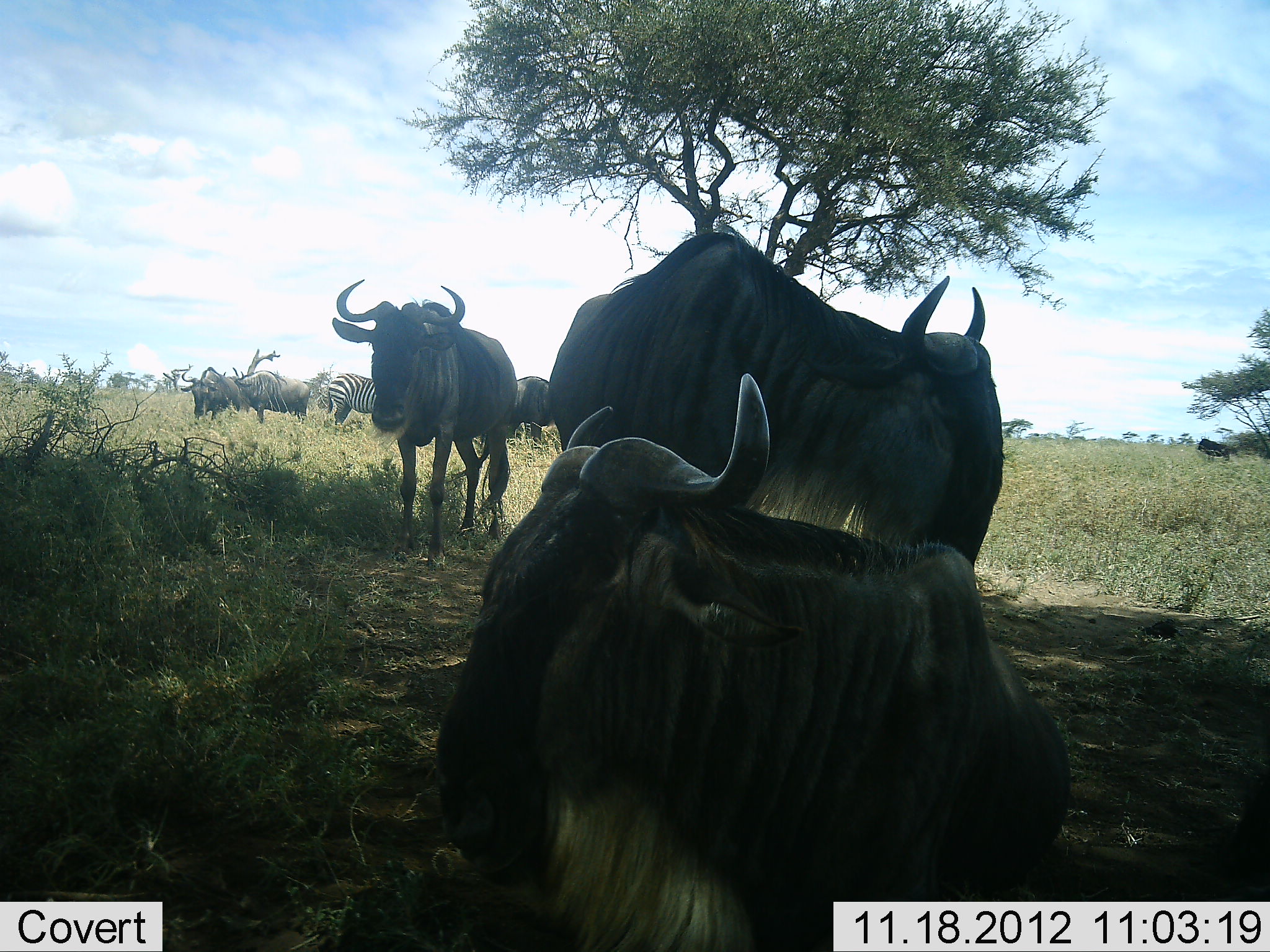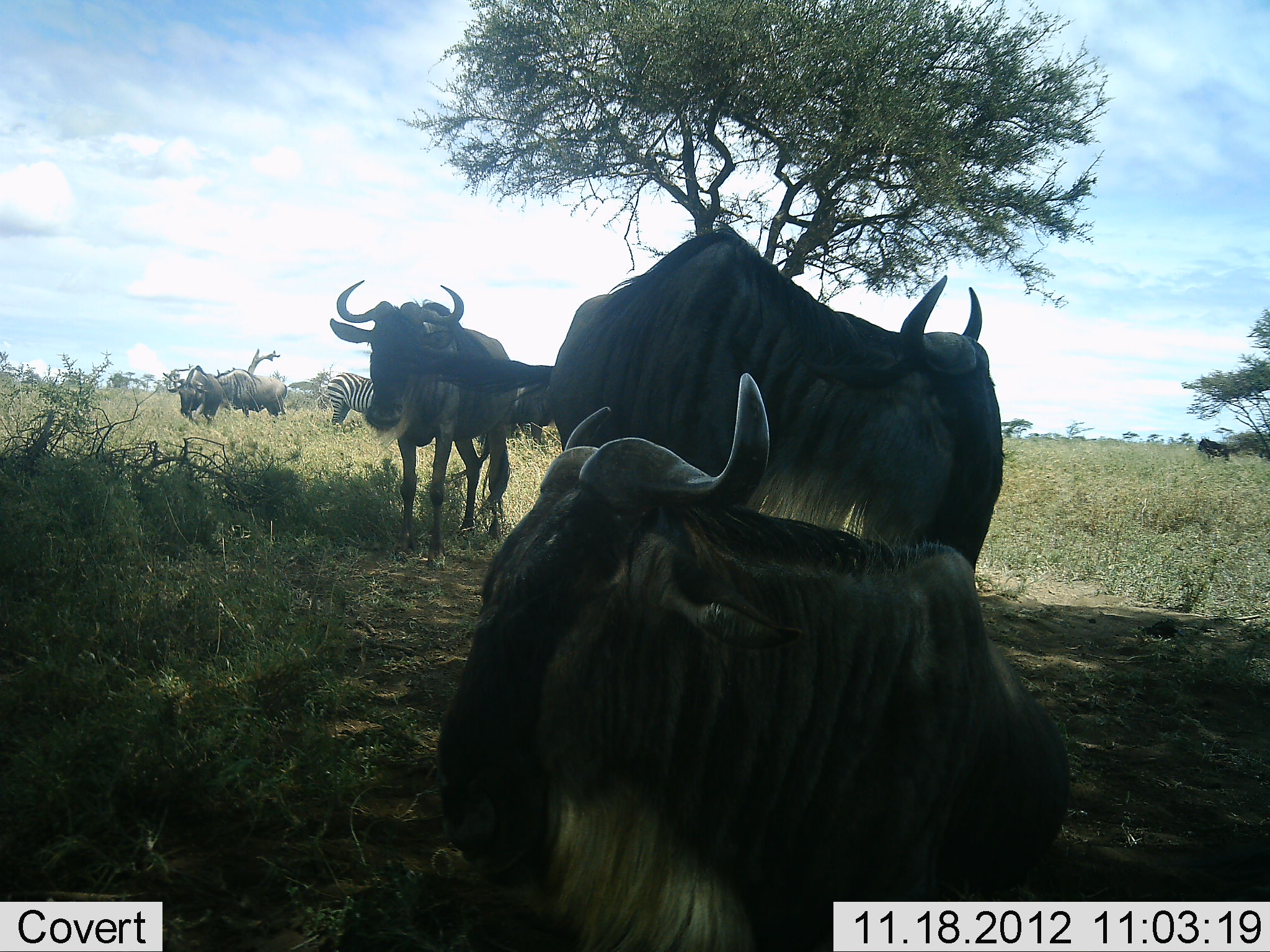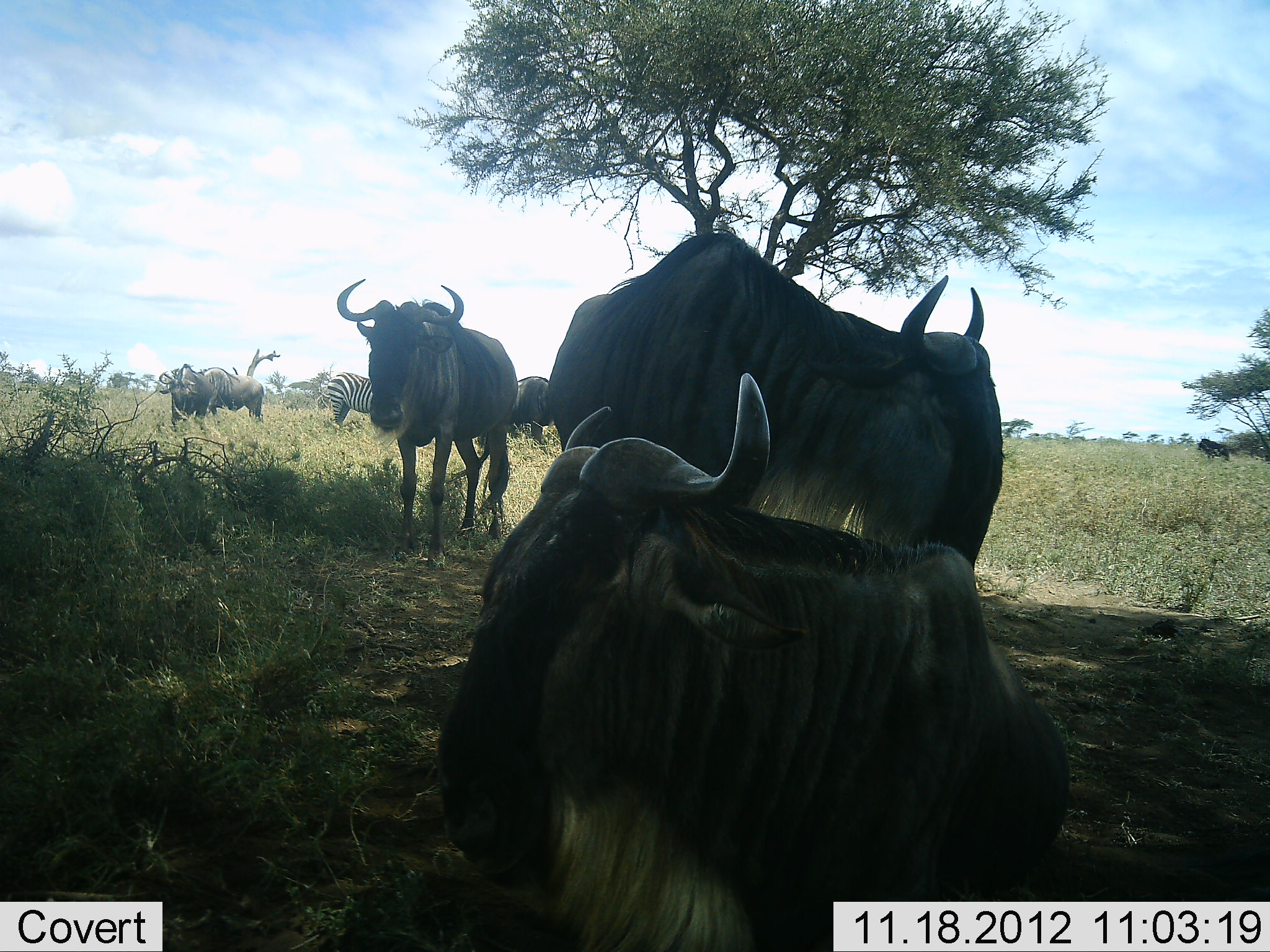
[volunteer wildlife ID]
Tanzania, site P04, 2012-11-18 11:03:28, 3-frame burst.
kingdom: Animalia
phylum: Chordata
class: Mammalia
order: Artiodactyla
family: Bovidae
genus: Connochaetes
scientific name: Connochaetes taurinus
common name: blue wildebeest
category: wildebeest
Wildebeest (blue wildebeest) (Connochaetes taurinus), count 6. Behavior (volunteer vote fractions): standing 82%, resting 64%, moving 45%, interacting 0%. Young present (vote fraction): 0%. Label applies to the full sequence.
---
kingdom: Animalia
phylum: Chordata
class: Mammalia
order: Perissodactyla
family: Equidae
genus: Equus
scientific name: Equus quagga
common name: plains zebra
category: zebra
Zebra (plains zebra) (Equus quagga), count 1. Behavior (volunteer vote fractions): standing 100%, resting 0%, moving 0%, interacting 0%. Young present (vote fraction): 0%. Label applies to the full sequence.